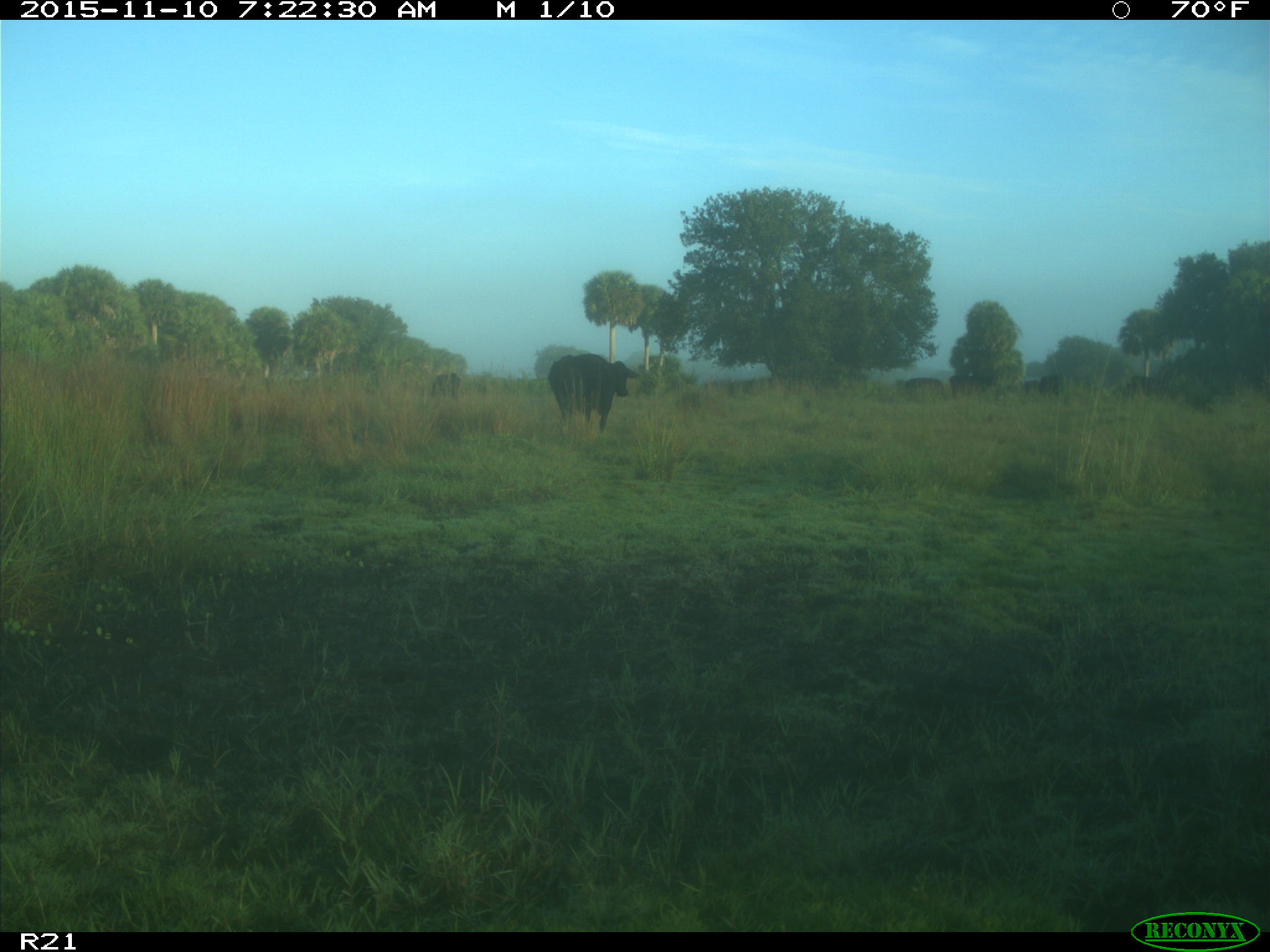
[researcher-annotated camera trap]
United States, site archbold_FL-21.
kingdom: Animalia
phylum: Chordata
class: Mammalia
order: Artiodactyla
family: Bovidae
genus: Bos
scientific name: Bos taurus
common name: domestic cow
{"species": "Bos taurus (domestic cow)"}